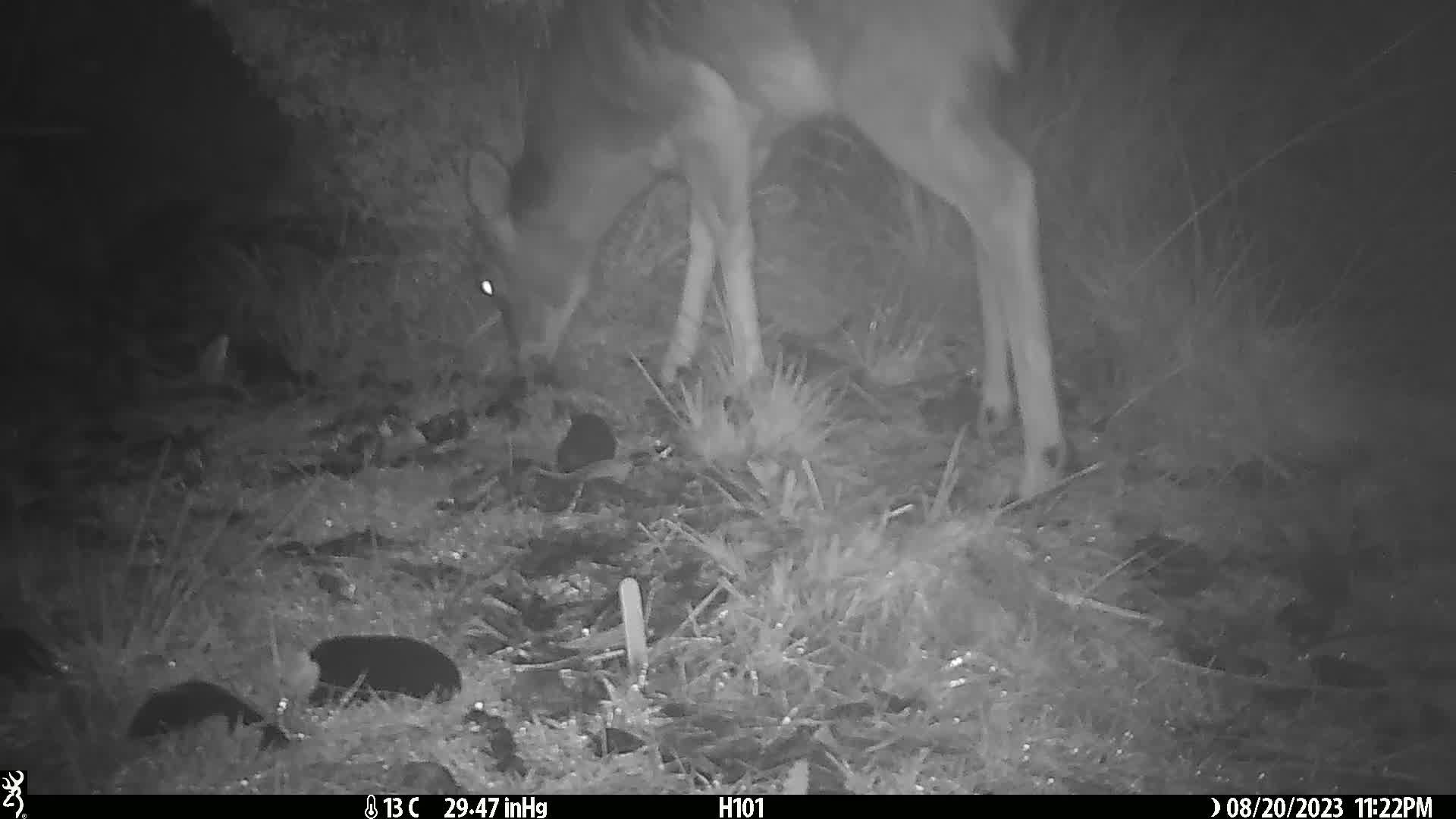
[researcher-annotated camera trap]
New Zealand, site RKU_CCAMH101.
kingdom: Animalia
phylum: Chordata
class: Mammalia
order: Artiodactyla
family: Cervidae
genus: Odocoileus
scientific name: Odocoileus virginianus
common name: white-tailed deer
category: white tailed deer